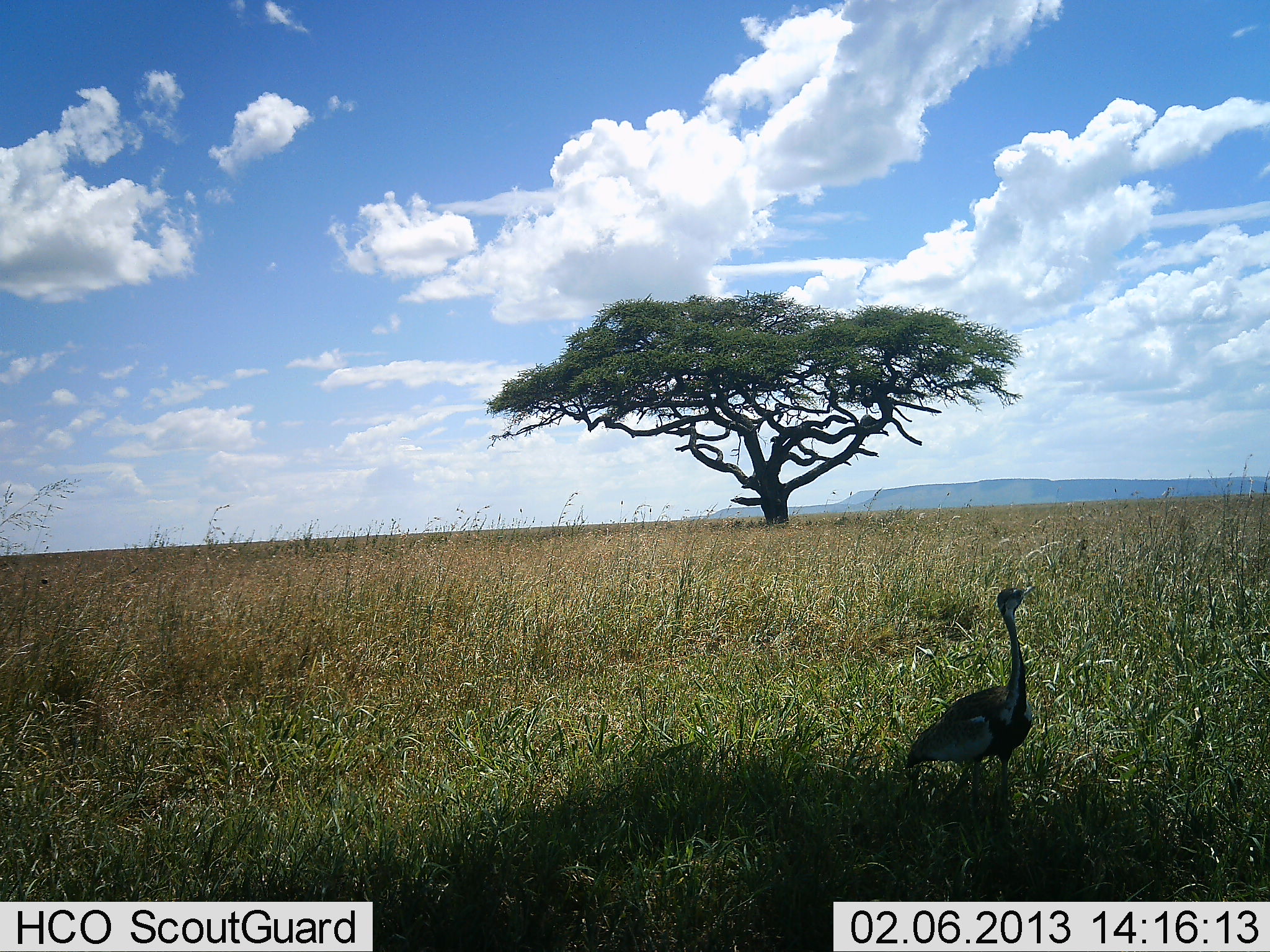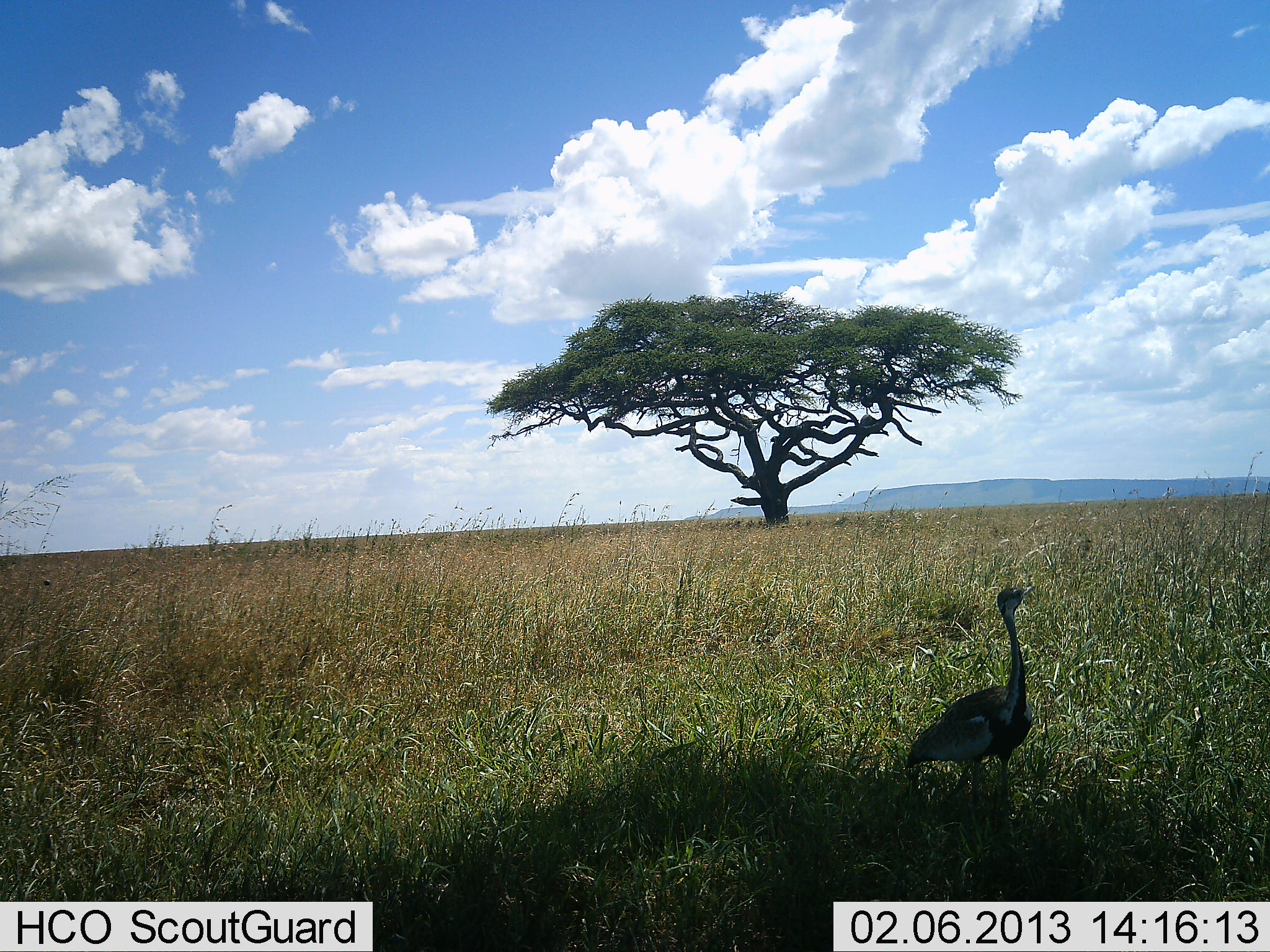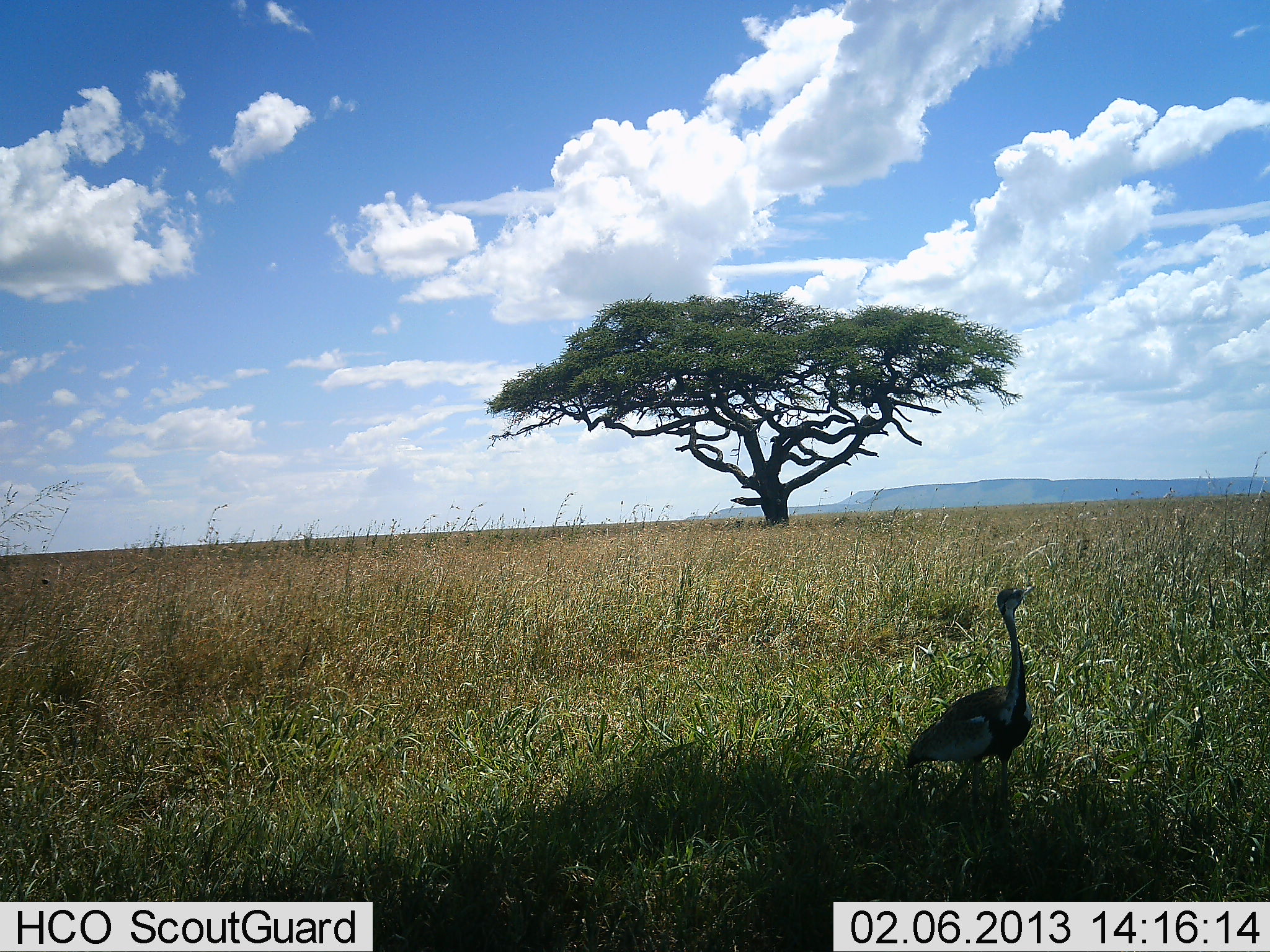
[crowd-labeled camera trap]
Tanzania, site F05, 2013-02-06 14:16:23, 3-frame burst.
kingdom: Animalia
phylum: Chordata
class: Aves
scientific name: Aves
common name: bird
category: otherbird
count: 1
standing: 95%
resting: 0%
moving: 0%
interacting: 0%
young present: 0%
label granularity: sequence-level